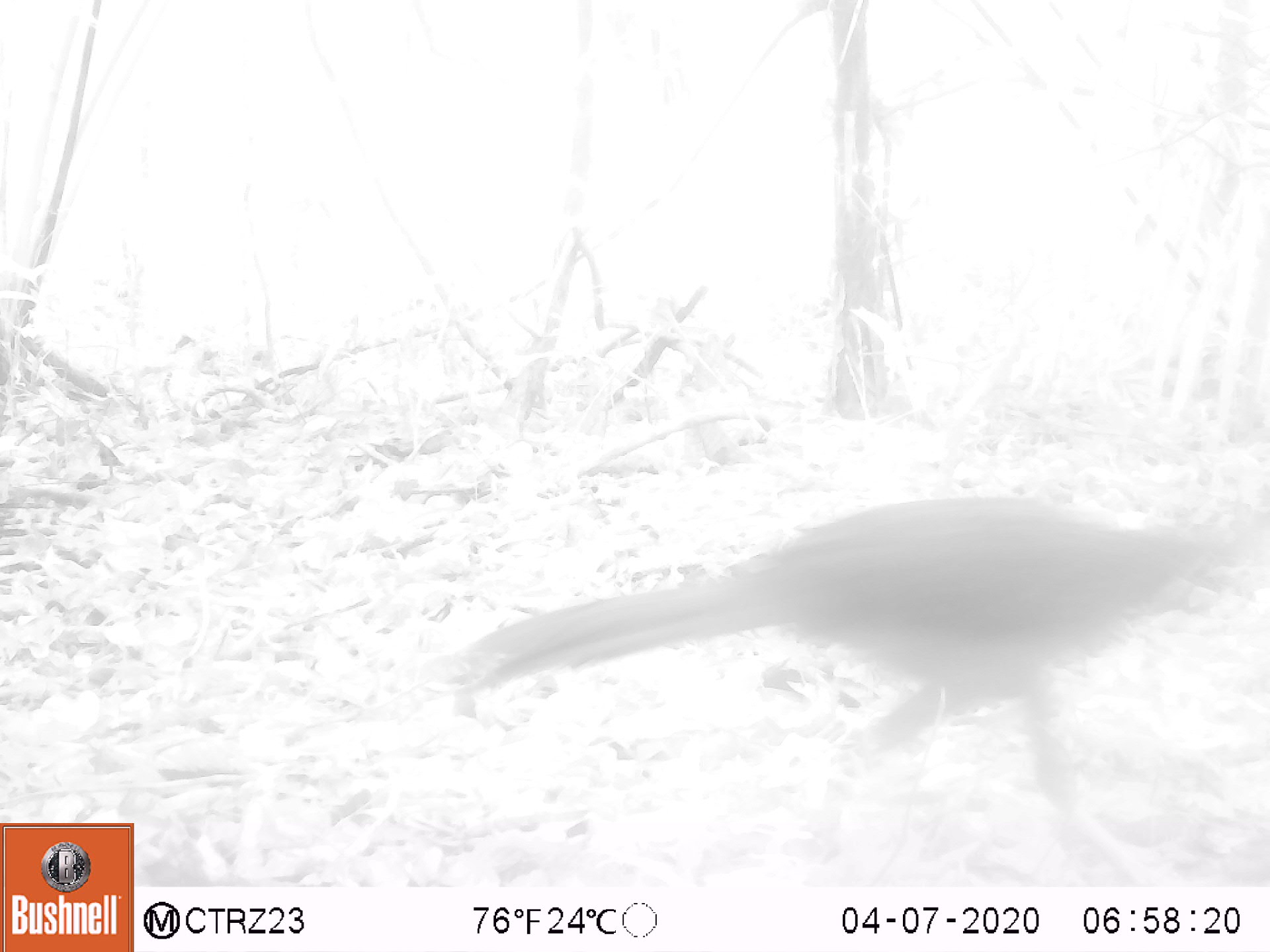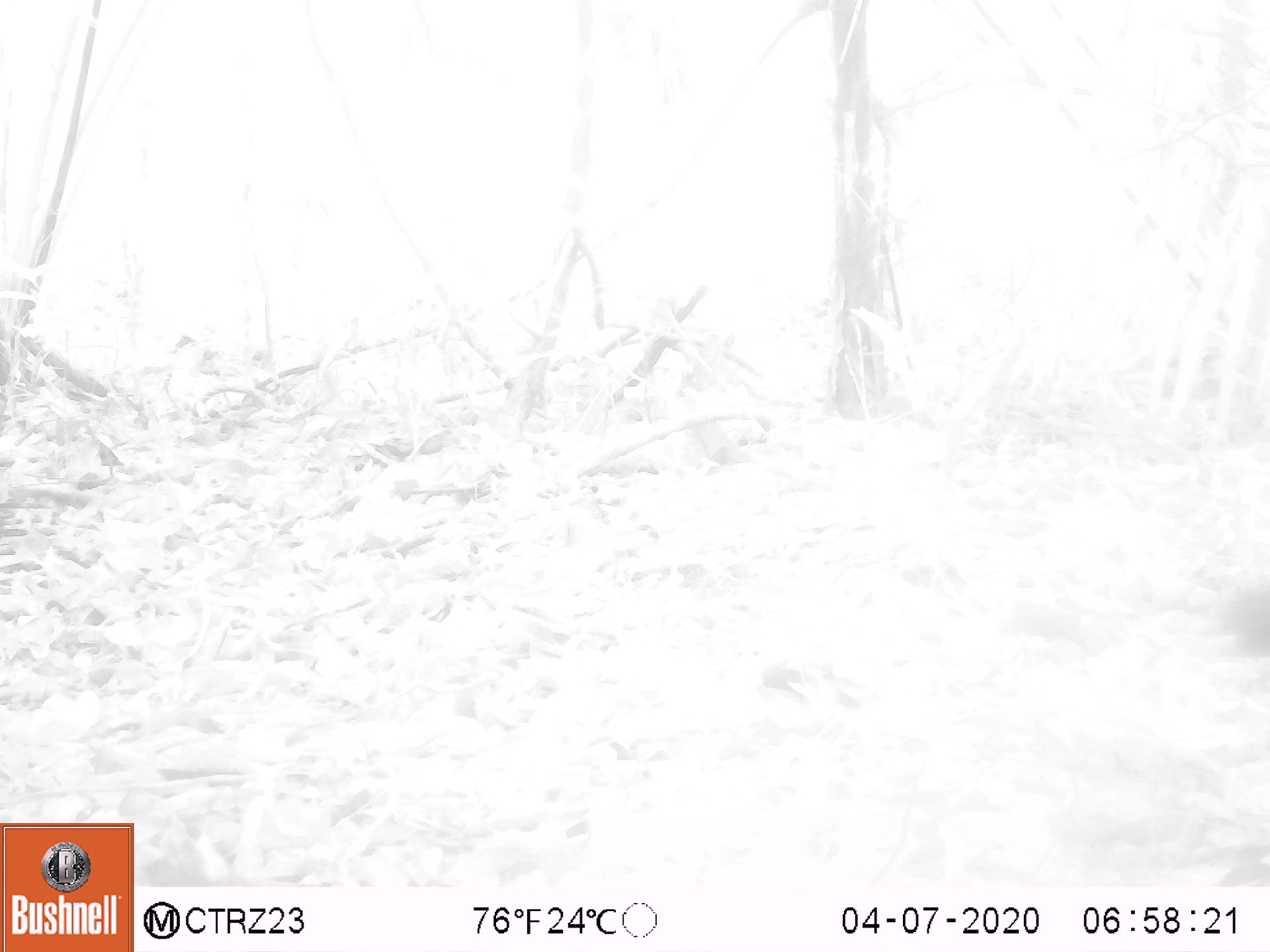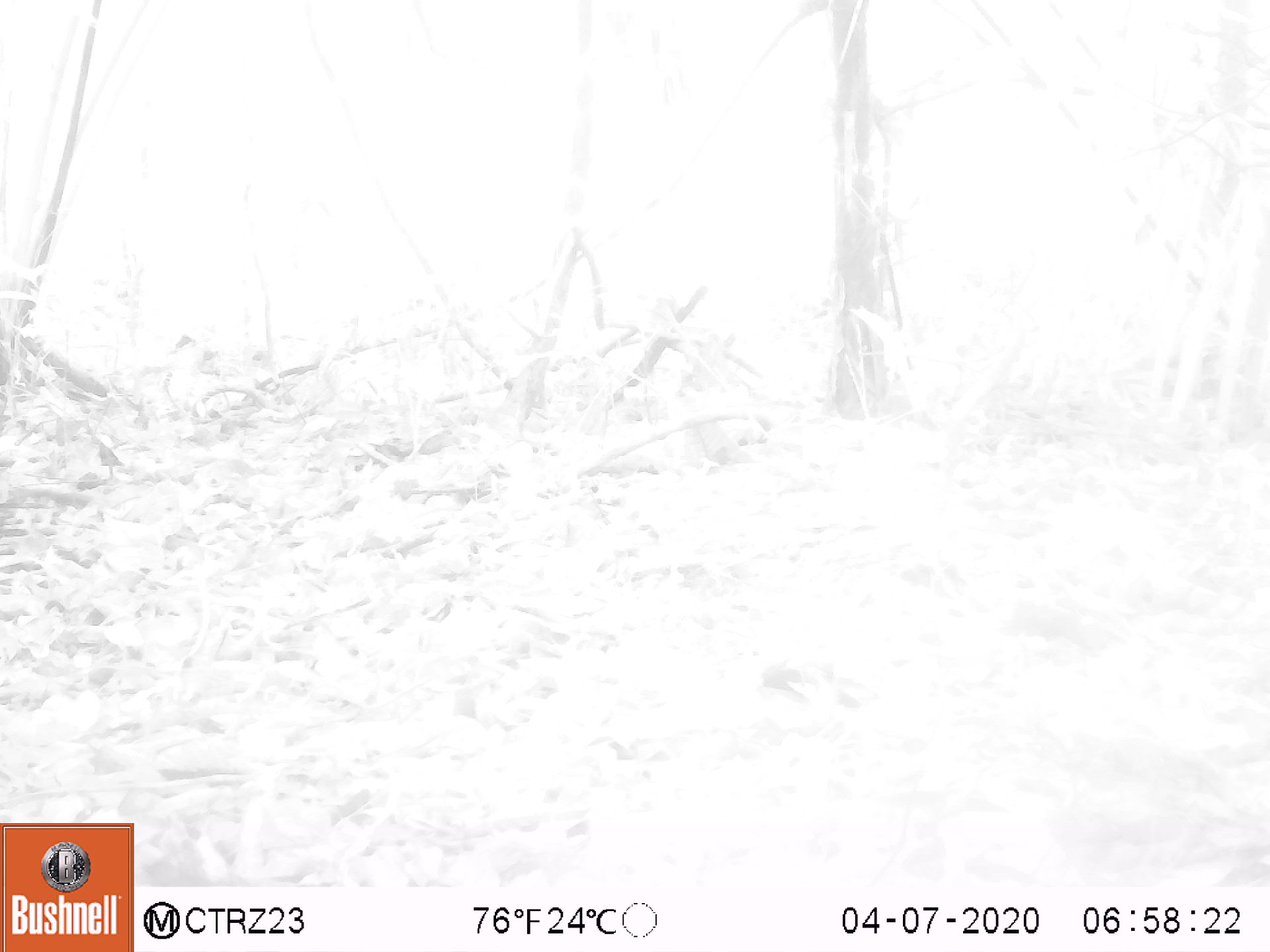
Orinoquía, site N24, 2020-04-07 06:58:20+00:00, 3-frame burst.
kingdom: Animalia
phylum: Chordata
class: Aves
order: Galliformes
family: Cracidae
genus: Mitu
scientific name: Mitu salvini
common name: salvin's currasow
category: salvins curassow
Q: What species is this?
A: Salvins curassow (salvin's currasow) (Mitu salvini).